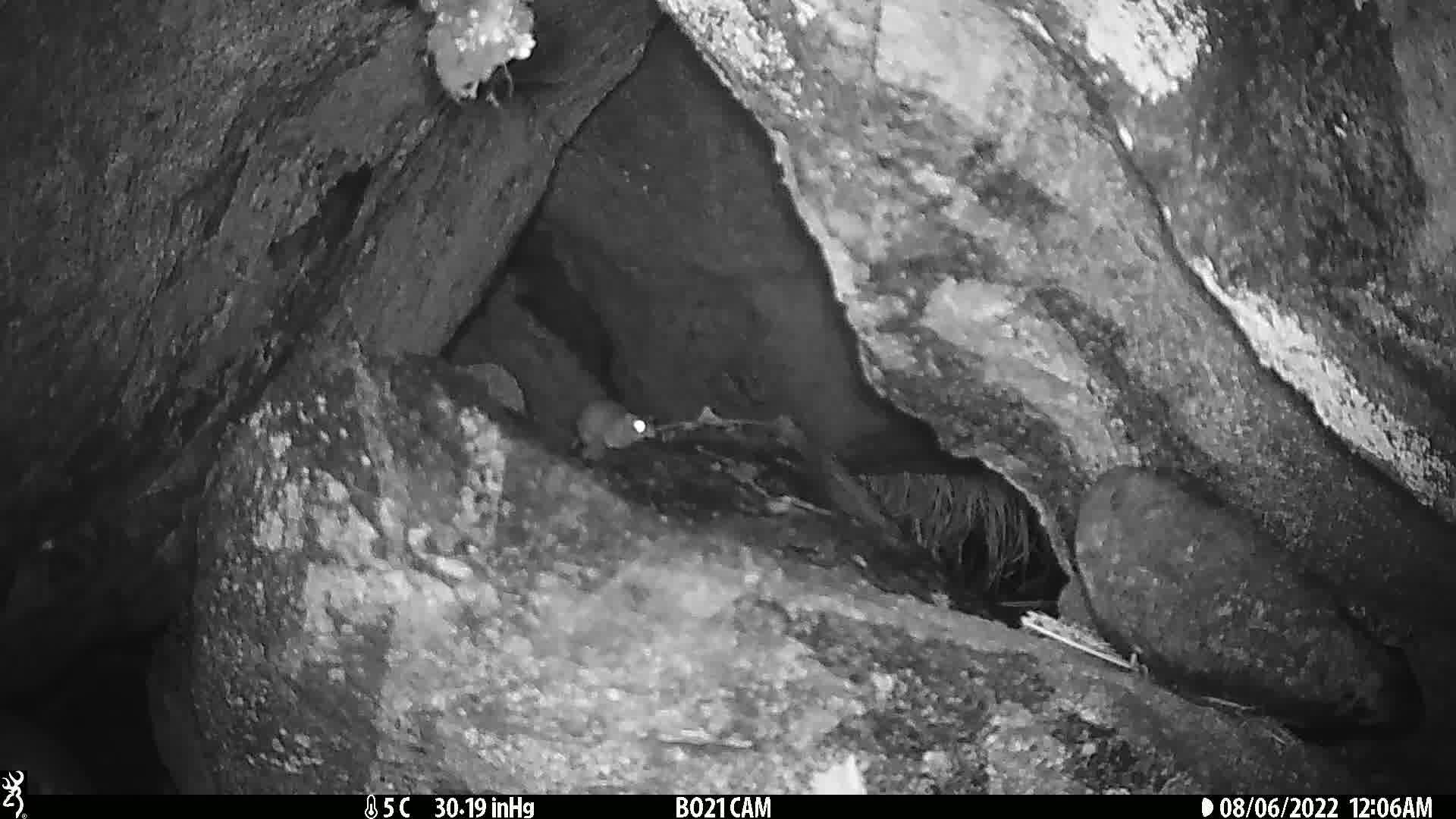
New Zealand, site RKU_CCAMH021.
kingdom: Animalia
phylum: Chordata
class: Mammalia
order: Rodentia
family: Muridae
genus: Rattus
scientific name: Rattus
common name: rat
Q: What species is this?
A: Rat (Rattus).